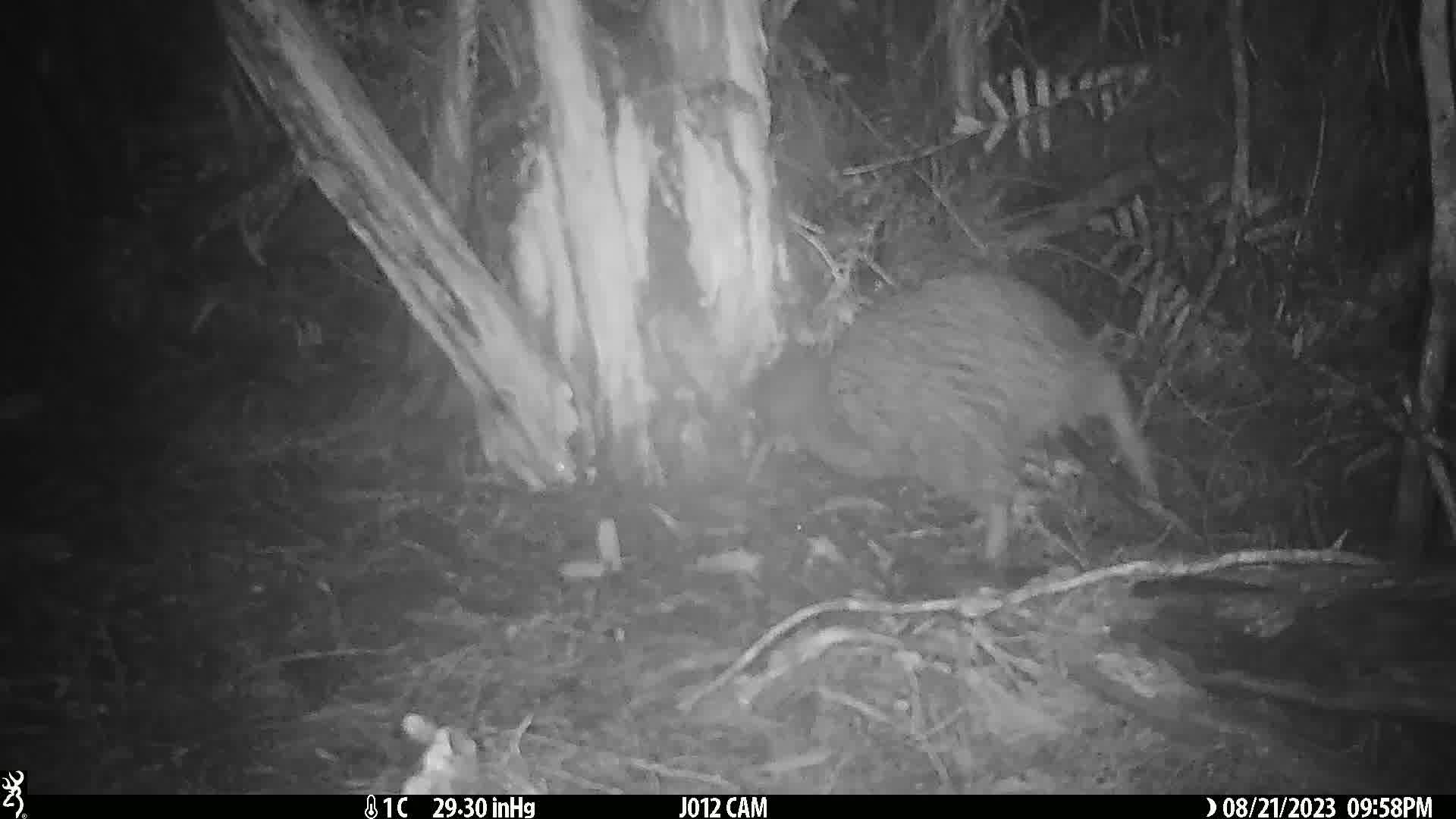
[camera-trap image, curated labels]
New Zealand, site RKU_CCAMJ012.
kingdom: Animalia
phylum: Chordata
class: Aves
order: Apterygiformes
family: Apterygidae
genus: Apteryx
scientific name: Apteryx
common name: kiwi